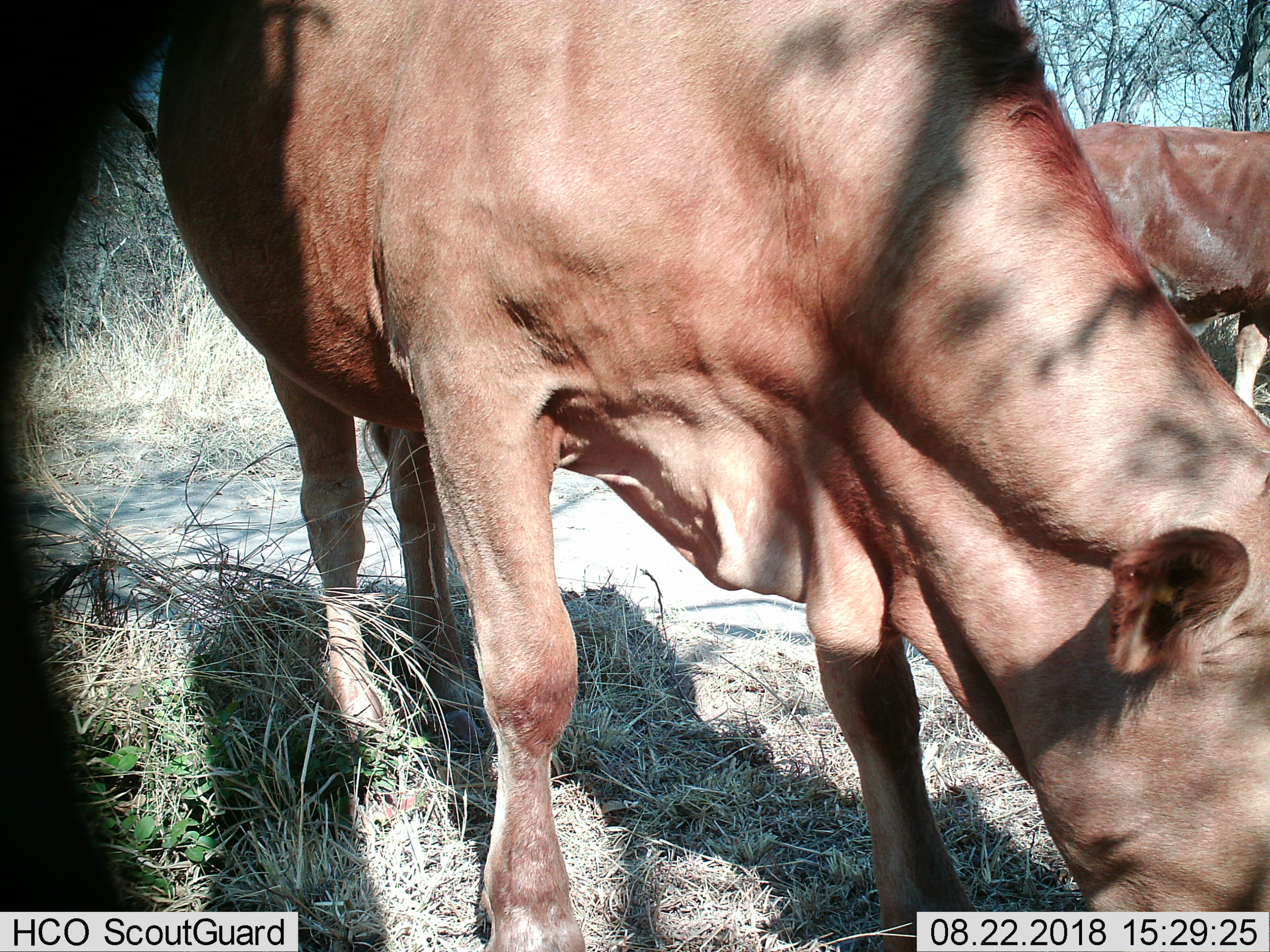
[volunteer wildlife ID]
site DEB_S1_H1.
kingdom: Animalia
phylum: Chordata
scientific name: Vertebrata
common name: domestic animal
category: domesticanimal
Domesticanimal (domestic animal) (Vertebrata), count 2. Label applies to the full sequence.